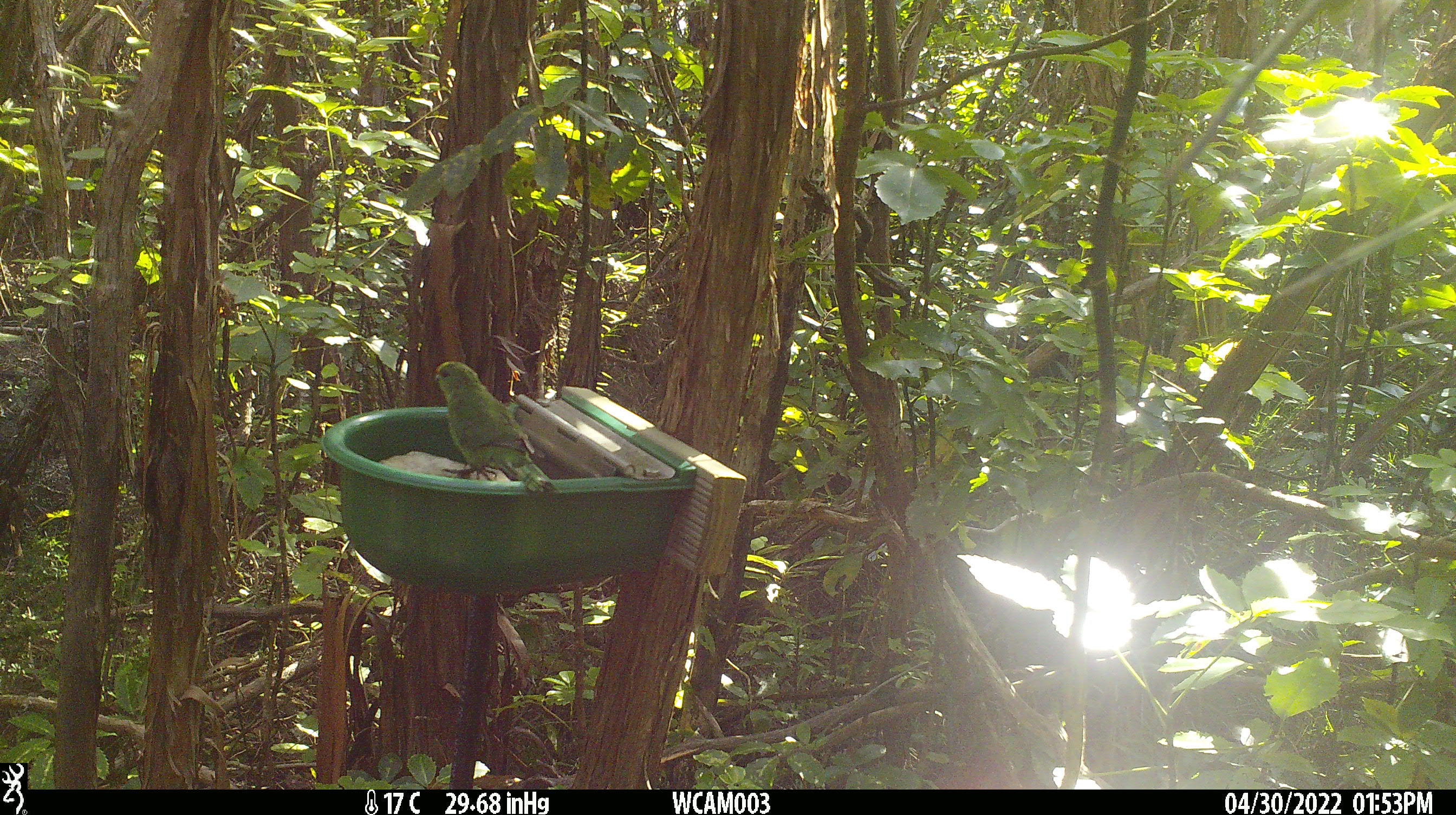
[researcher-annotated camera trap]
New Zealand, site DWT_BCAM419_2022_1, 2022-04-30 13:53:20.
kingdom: Animalia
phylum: Chordata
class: Aves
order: Psittaciformes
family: Psittaculidae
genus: Cyanoramphus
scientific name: Cyanoramphus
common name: parakeet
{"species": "parakeet (Cyanoramphus)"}